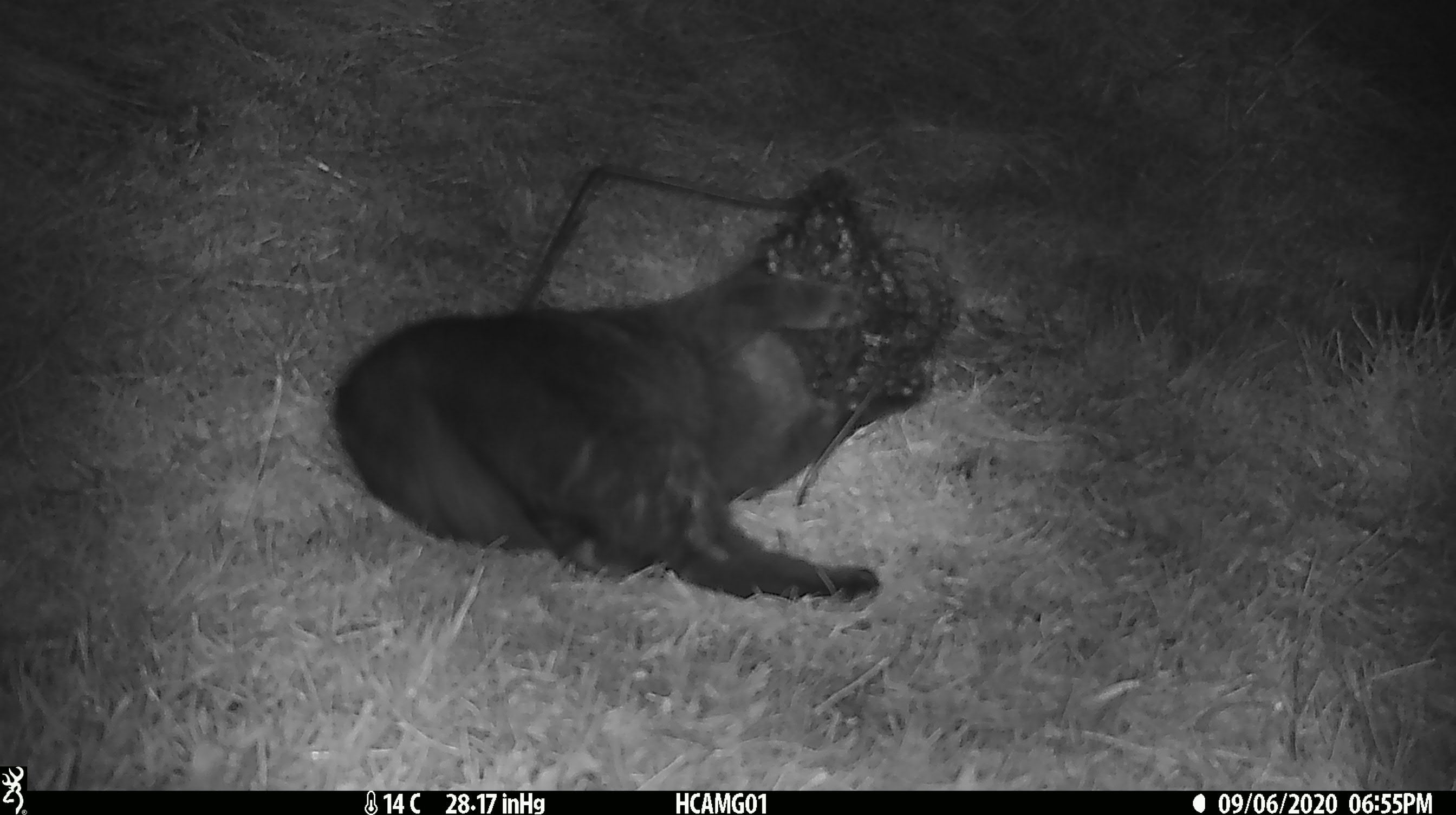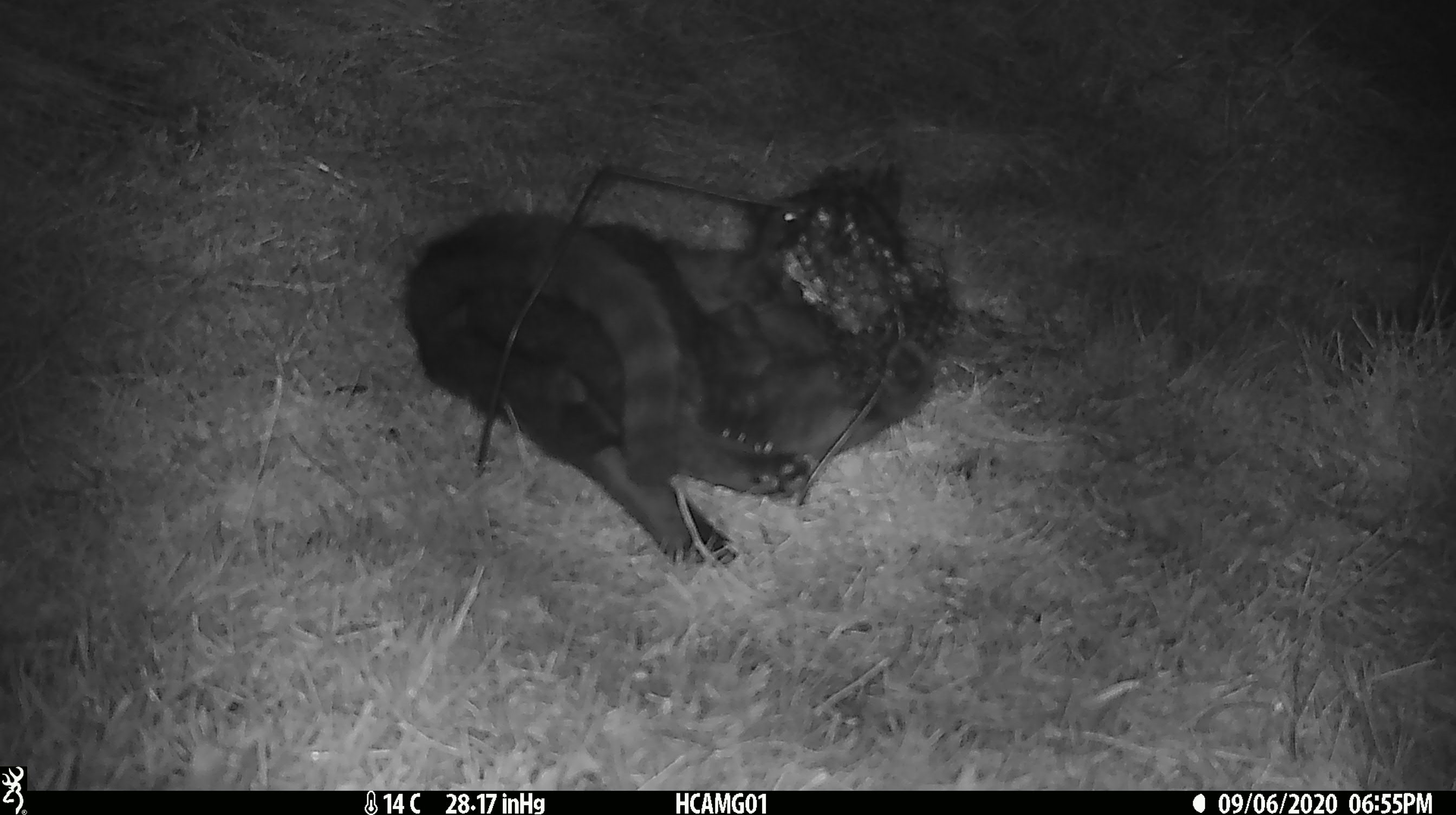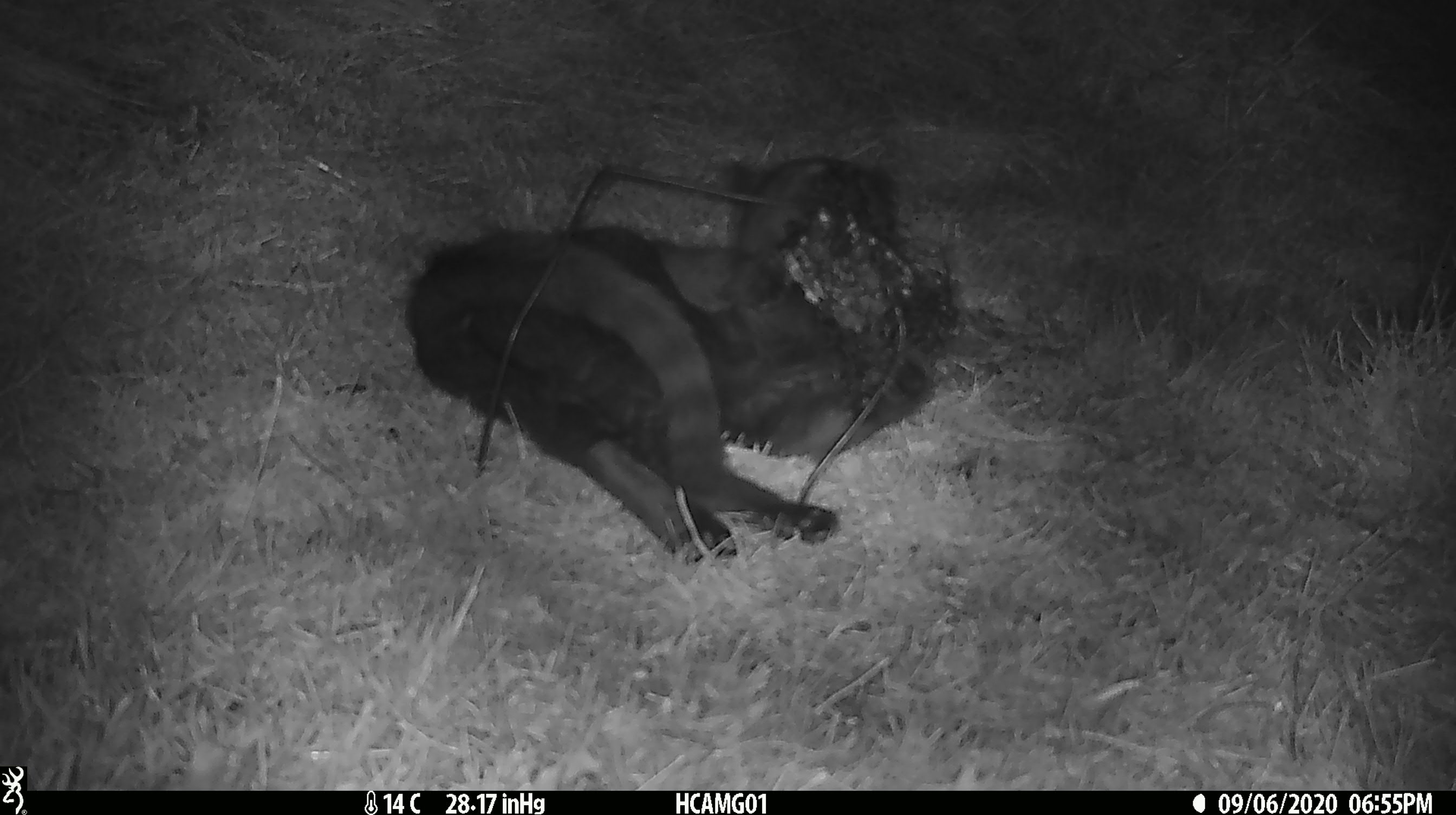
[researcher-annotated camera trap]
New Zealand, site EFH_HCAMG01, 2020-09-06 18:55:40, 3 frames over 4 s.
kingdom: Animalia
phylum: Chordata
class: Mammalia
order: Carnivora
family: Felidae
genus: Felis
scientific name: Felis catus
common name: domestic cat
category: cat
Cat (domestic cat) (Felis catus).